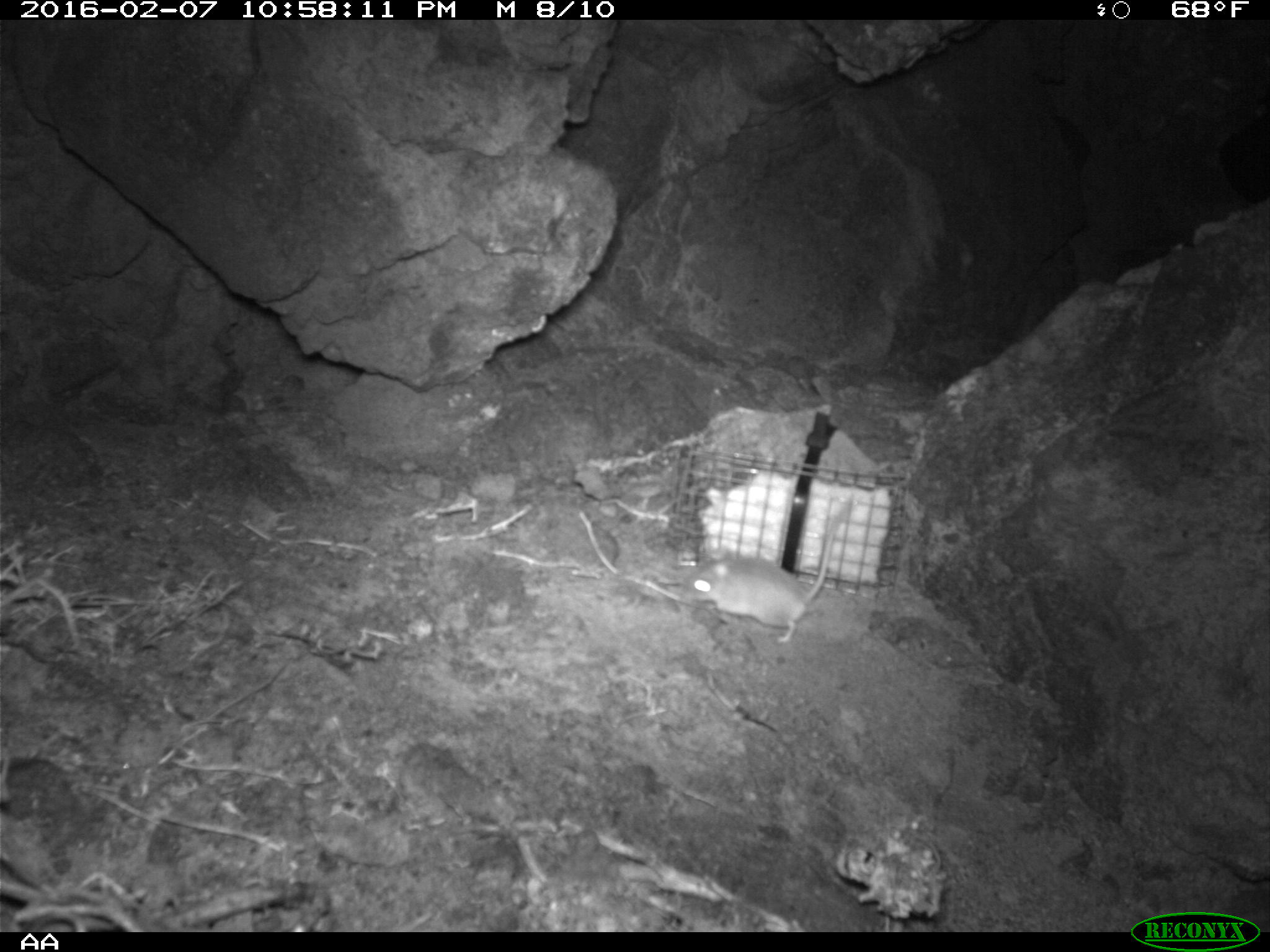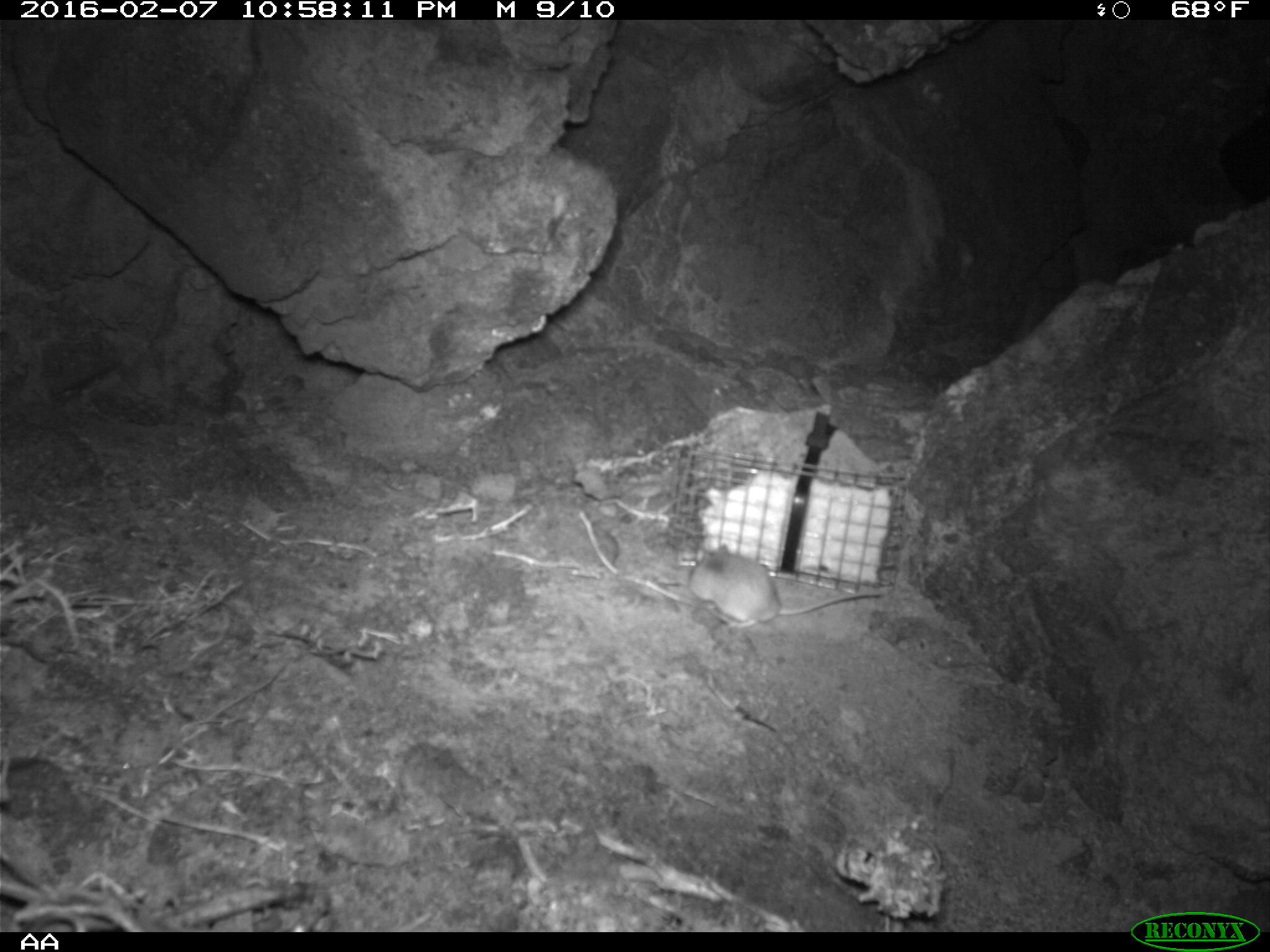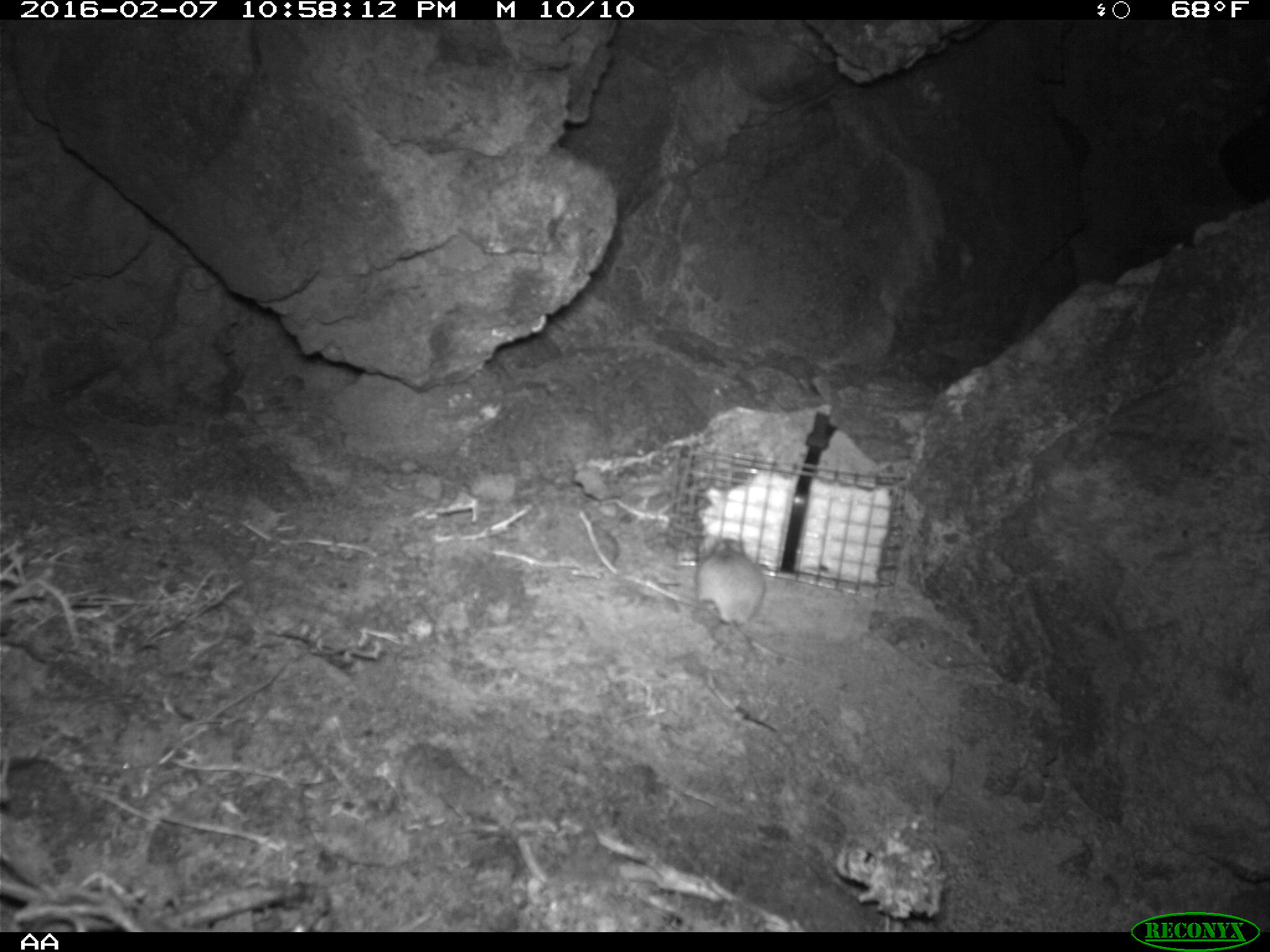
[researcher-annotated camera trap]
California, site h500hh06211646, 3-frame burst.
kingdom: Animalia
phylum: Chordata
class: Mammalia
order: Rodentia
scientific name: Rodentia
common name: rodent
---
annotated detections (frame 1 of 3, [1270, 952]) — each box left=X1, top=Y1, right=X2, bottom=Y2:
rodent: left=686, top=503, right=850, bottom=643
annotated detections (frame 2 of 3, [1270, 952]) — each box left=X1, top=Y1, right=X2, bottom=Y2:
rodent: left=688, top=539, right=884, bottom=627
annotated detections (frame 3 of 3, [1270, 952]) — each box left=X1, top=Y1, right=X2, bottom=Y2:
rodent: left=695, top=535, right=765, bottom=646